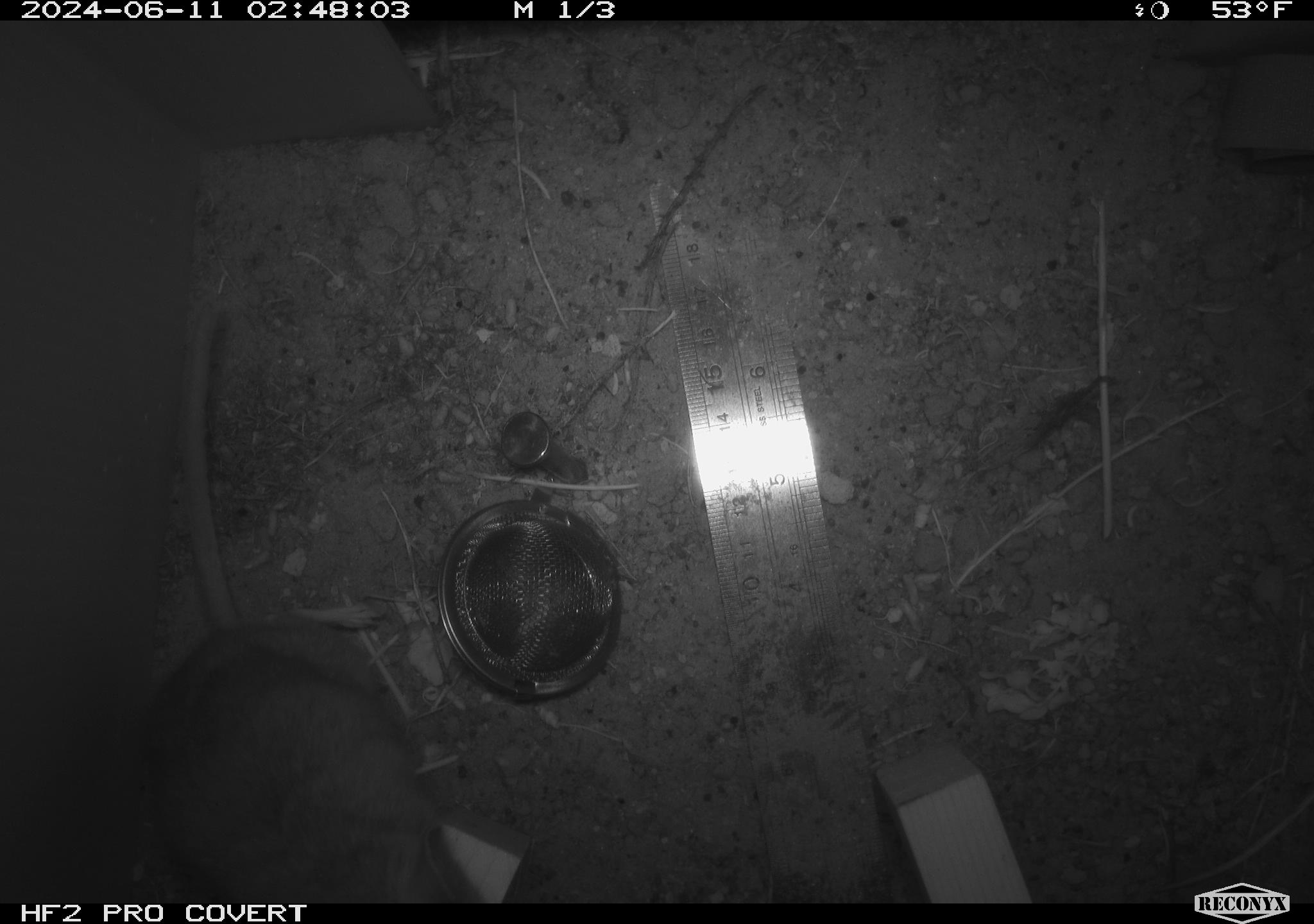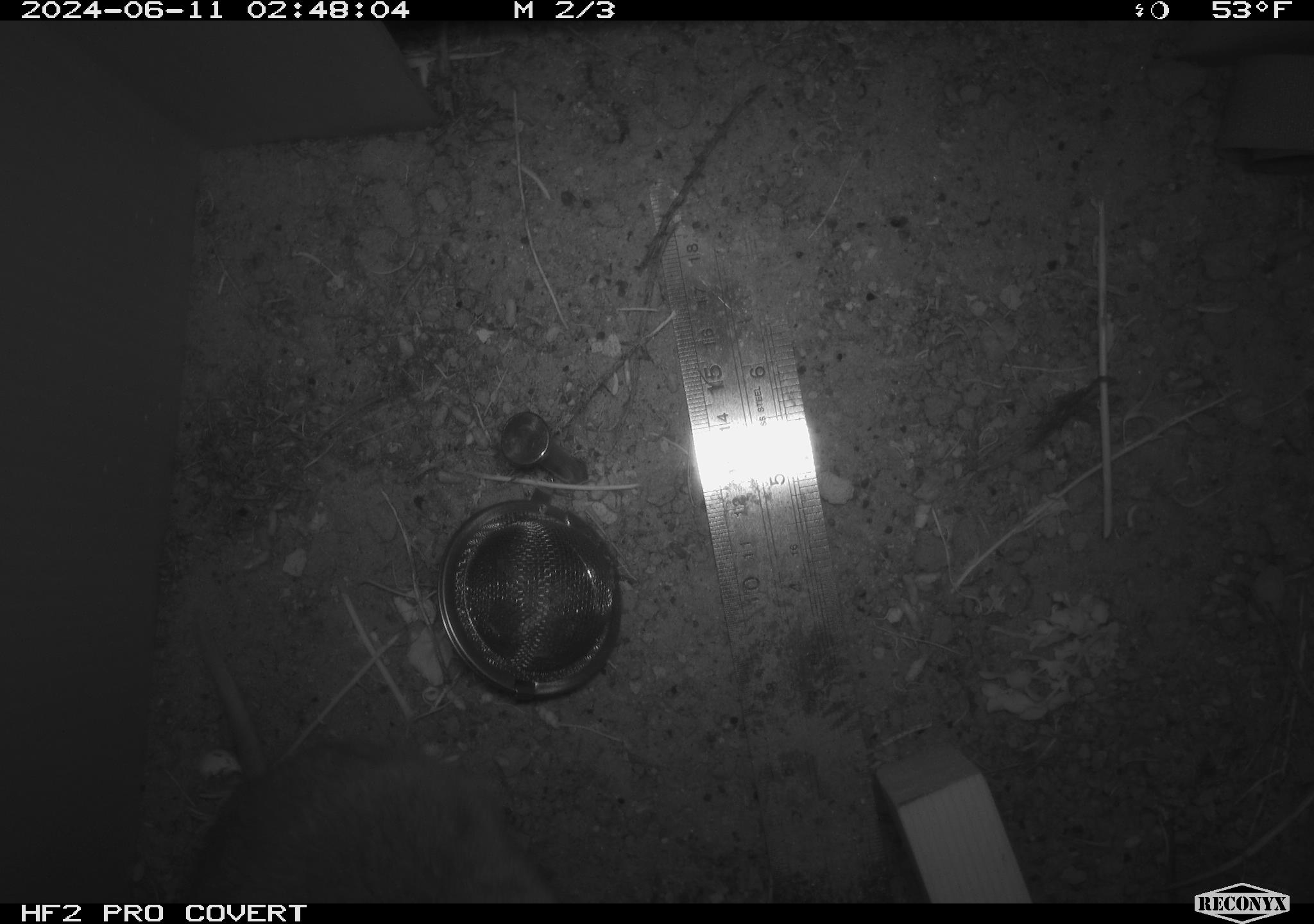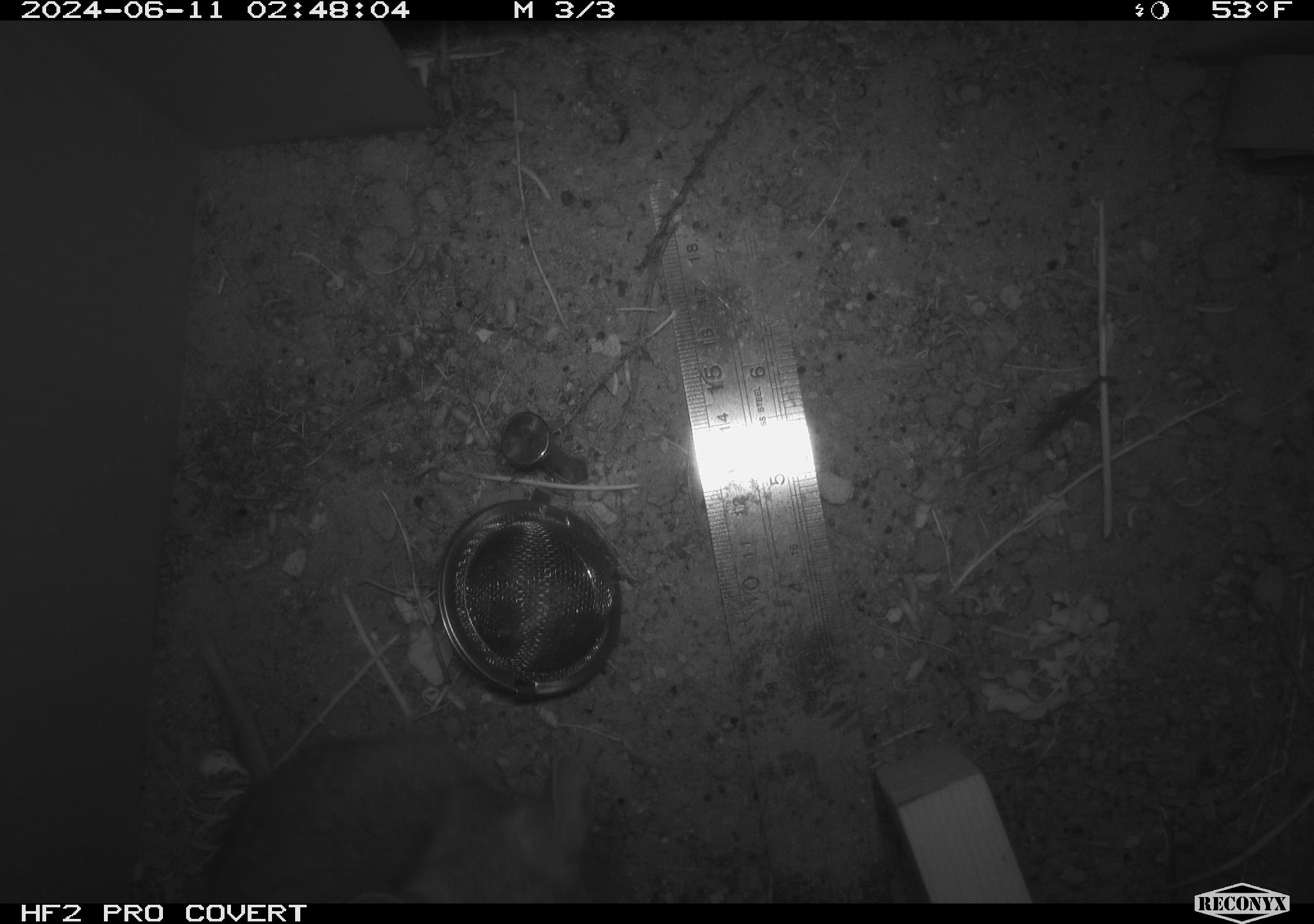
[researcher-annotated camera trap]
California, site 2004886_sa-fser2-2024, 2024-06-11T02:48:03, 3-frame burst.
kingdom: Animalia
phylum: Chordata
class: Mammalia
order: Rodentia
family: Cricetidae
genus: Neotoma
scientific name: Neotoma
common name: pack rat or woodrat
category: neotoma species